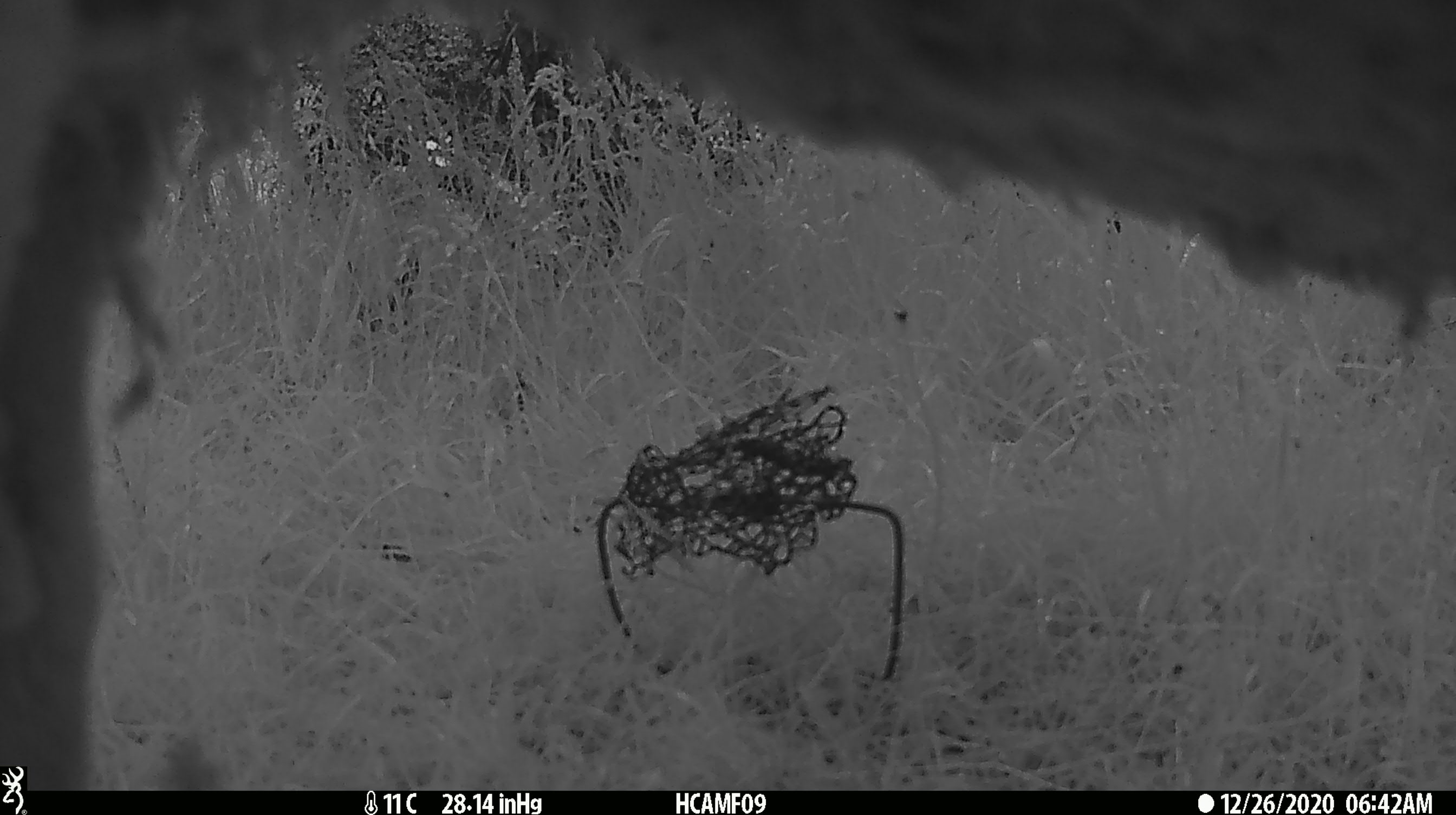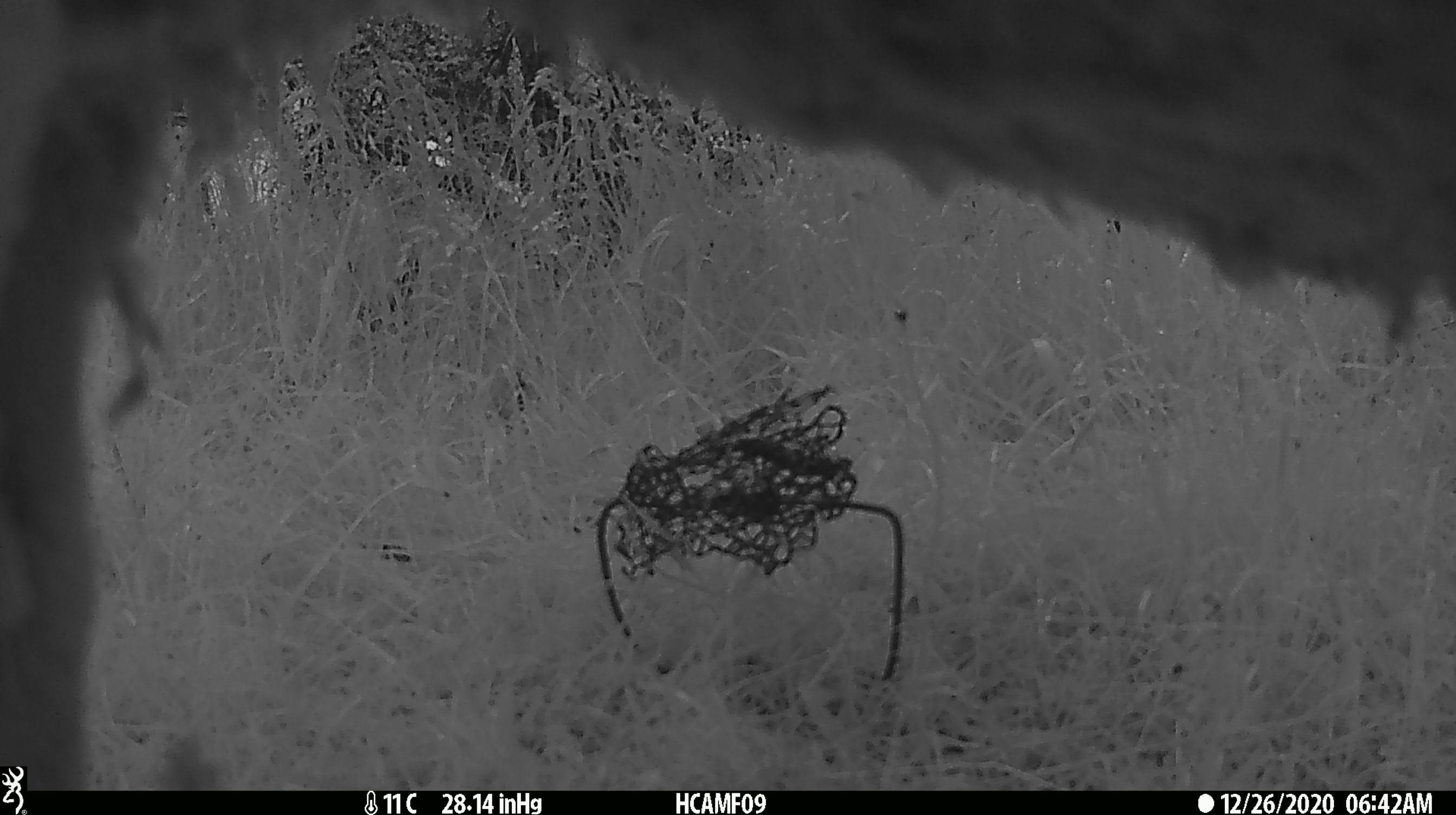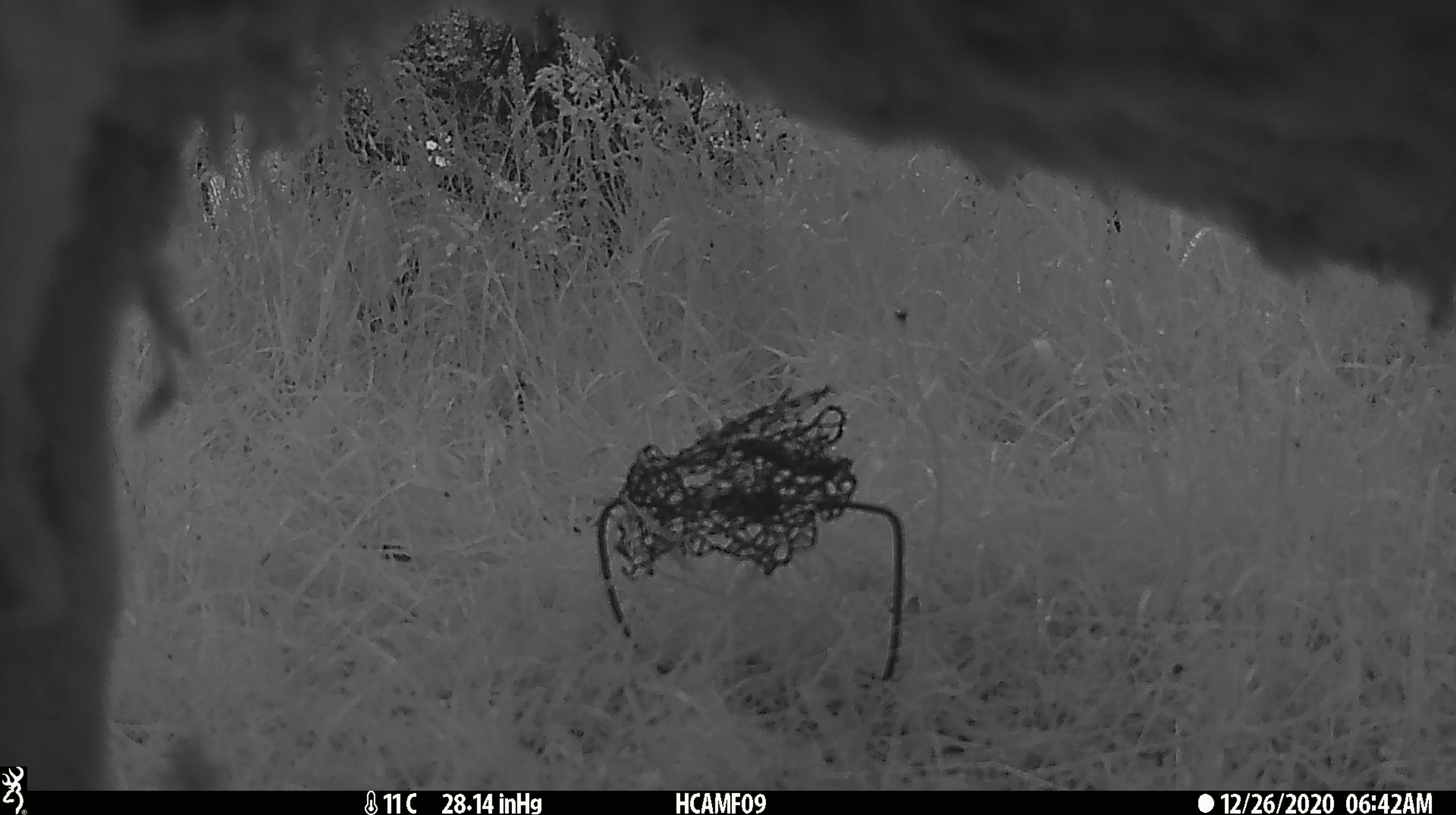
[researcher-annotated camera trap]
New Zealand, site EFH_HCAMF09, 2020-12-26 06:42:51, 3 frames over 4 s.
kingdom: Animalia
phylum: Chordata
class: Mammalia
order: Artiodactyla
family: Bovidae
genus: Ovis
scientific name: Ovis aries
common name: domestic sheep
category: sheep